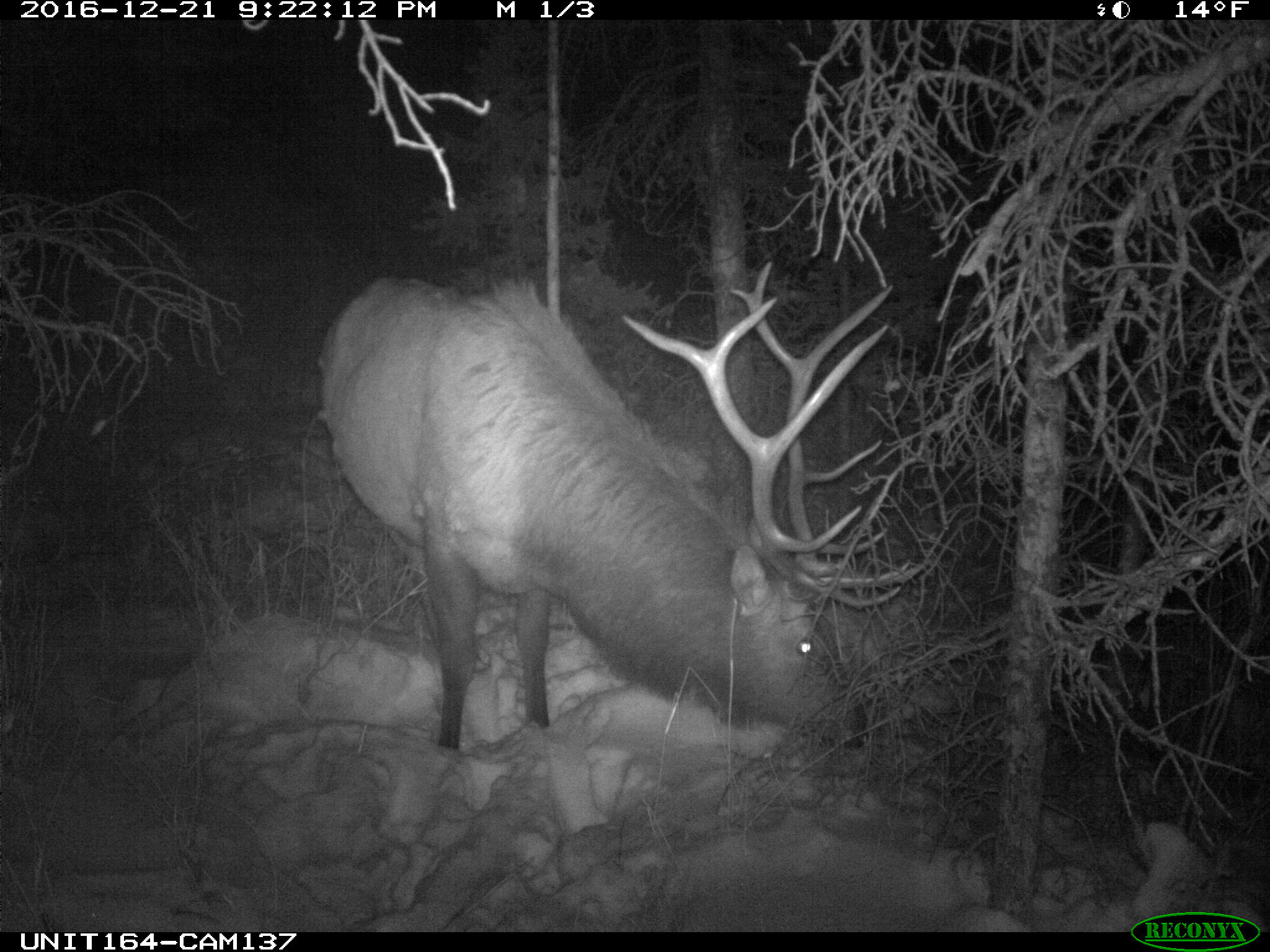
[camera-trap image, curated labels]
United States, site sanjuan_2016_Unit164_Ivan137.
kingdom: Animalia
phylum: Chordata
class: Mammalia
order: Artiodactyla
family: Cervidae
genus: Cervus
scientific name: Cervus elaphus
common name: red deer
Cervus elaphus (red deer).